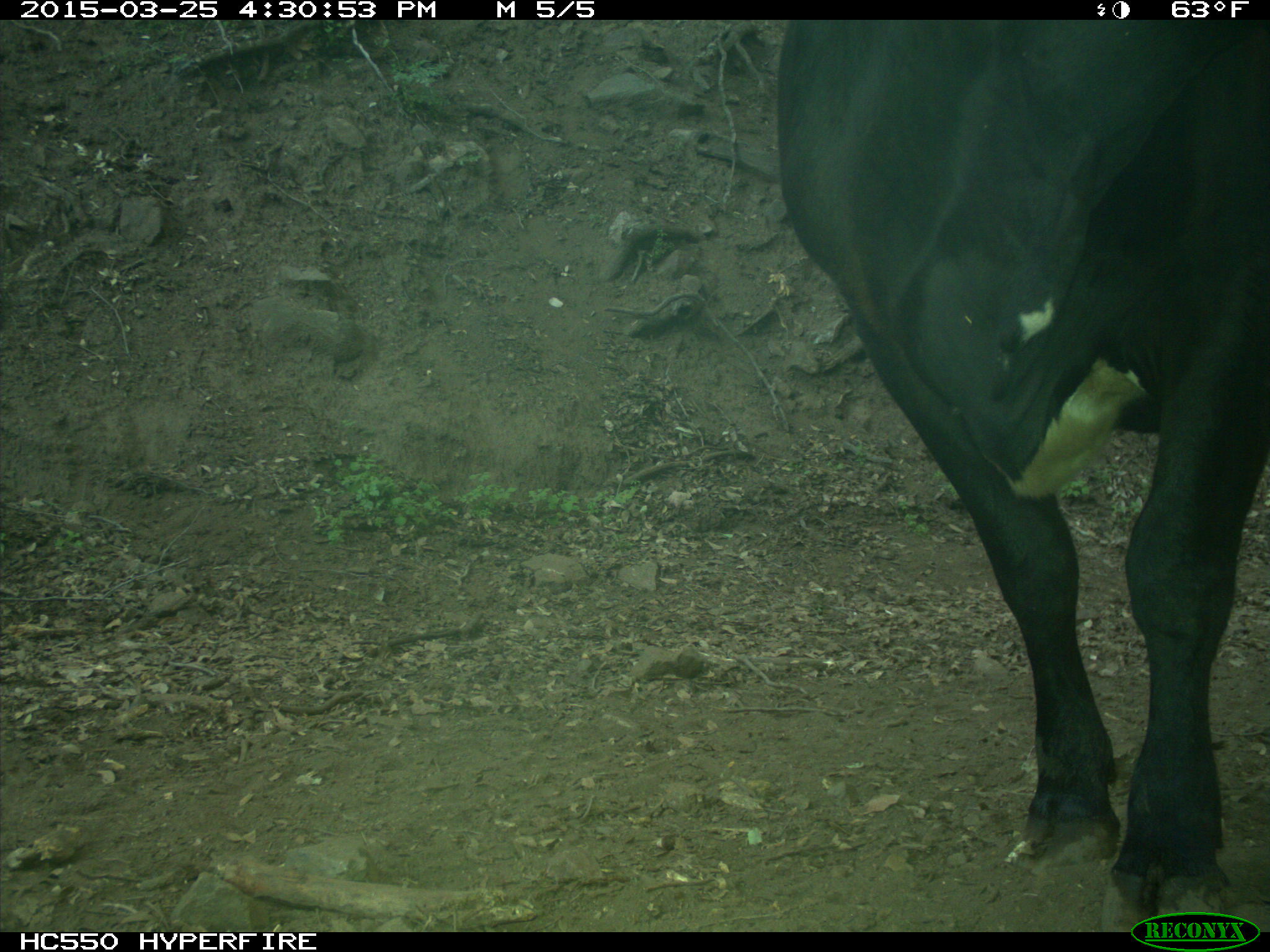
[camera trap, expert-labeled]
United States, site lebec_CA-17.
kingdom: Animalia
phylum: Chordata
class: Mammalia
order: Artiodactyla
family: Bovidae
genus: Bos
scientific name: Bos taurus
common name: domestic cow